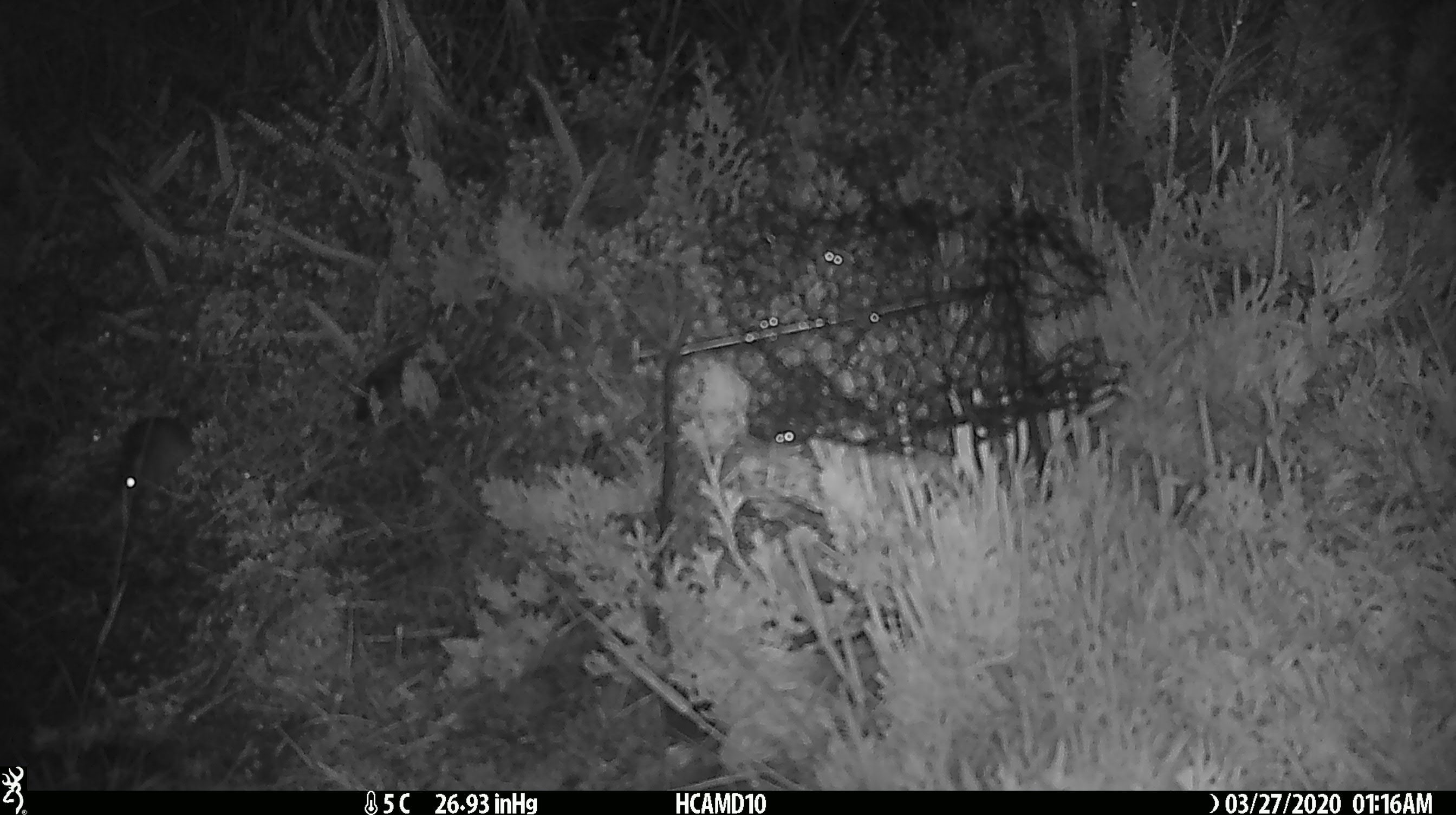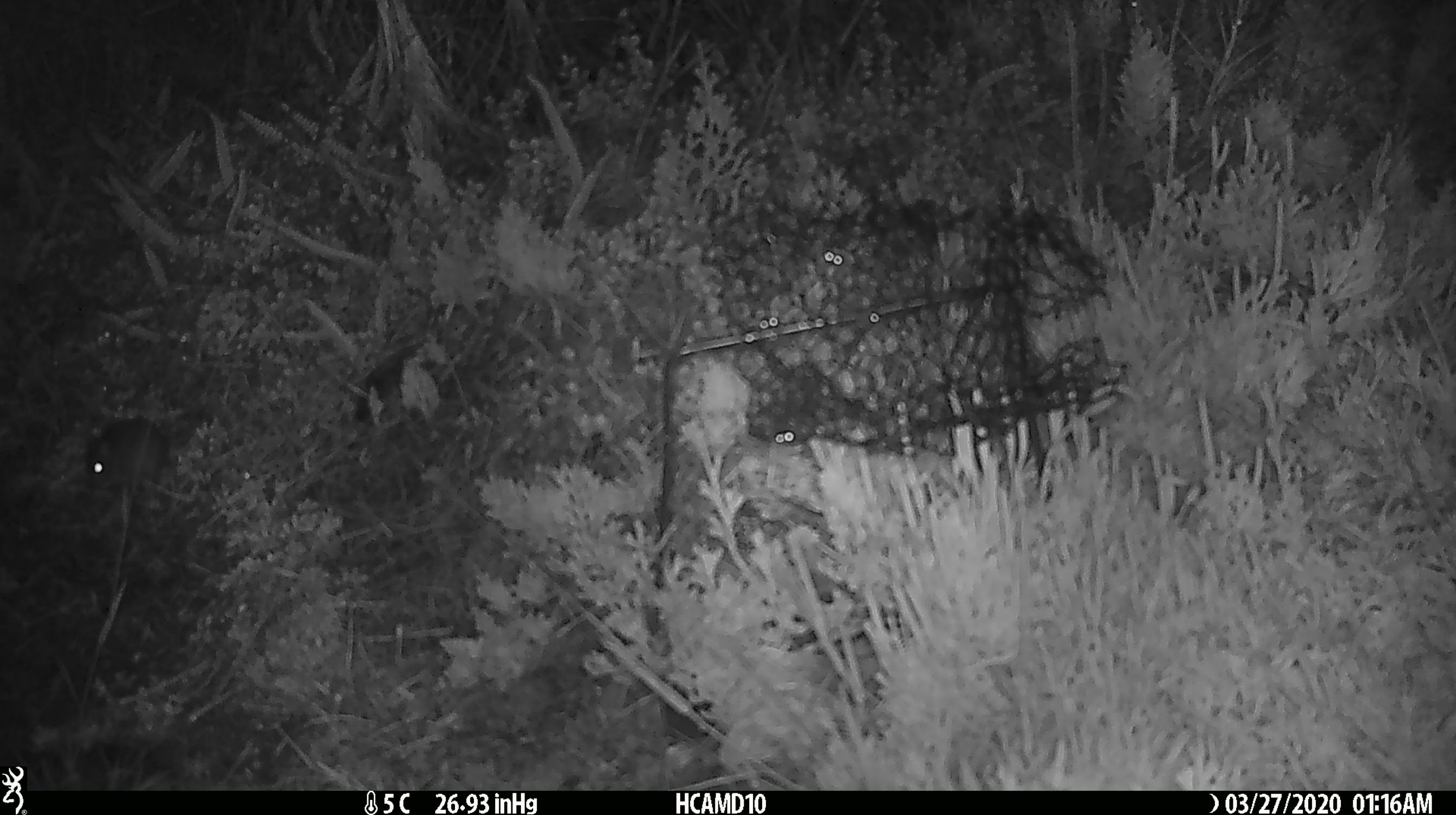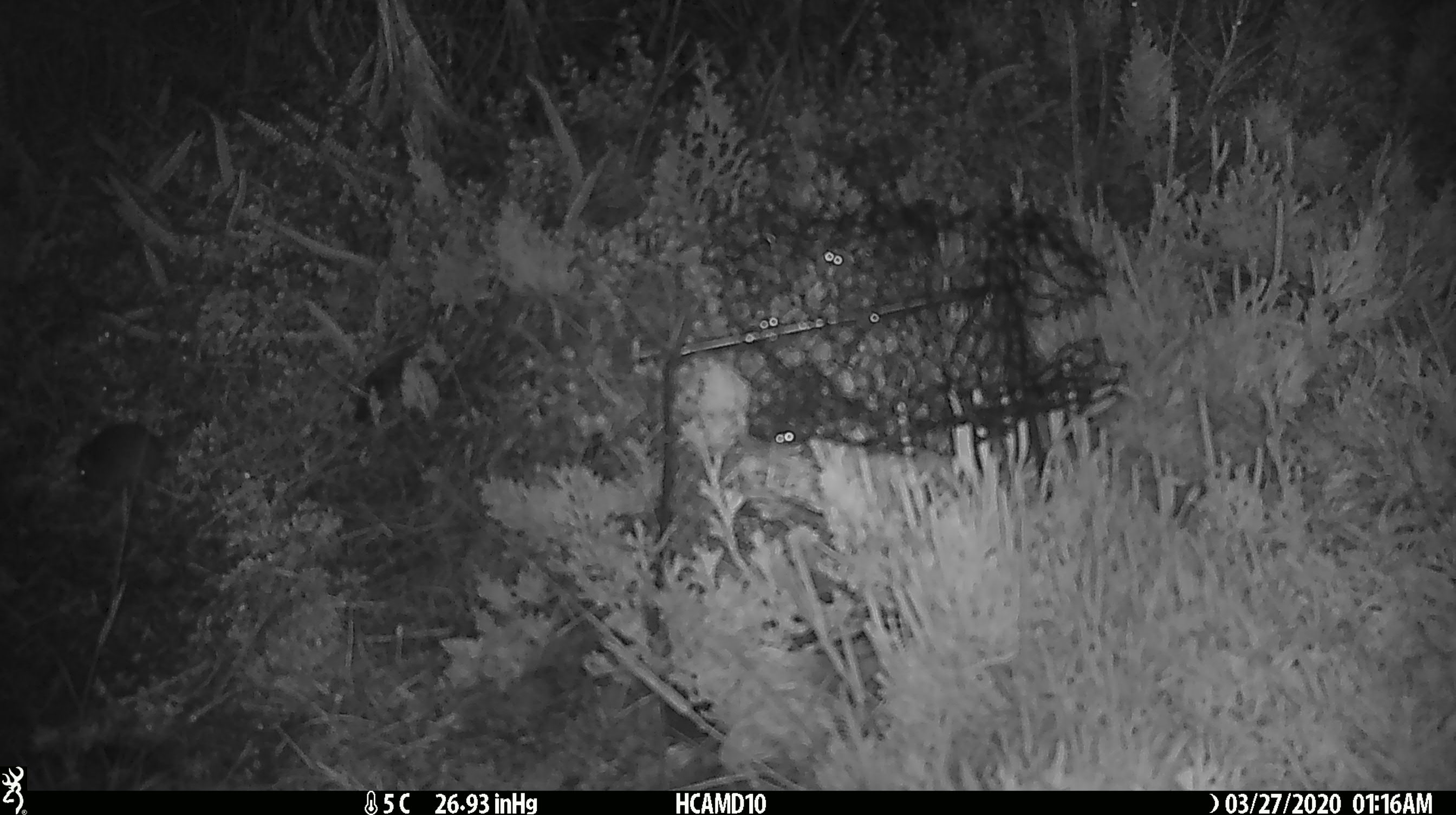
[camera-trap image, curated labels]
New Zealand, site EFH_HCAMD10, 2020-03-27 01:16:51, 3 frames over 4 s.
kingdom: Animalia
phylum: Chordata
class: Mammalia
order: Rodentia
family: Muridae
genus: Mus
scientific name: Mus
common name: mouse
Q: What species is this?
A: Mouse (Mus).